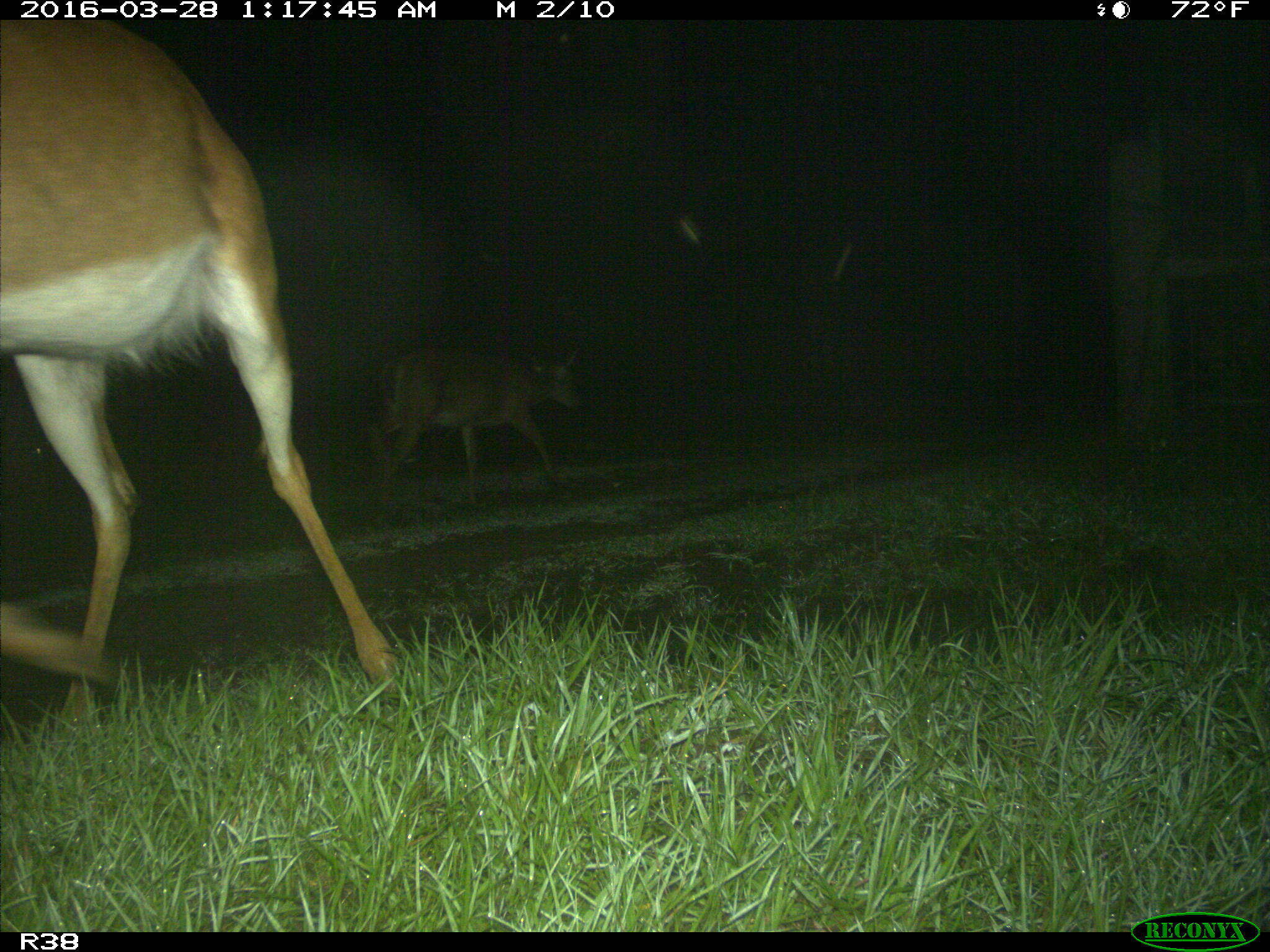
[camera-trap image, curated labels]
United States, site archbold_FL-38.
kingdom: Animalia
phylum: Chordata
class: Mammalia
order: Artiodactyla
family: Cervidae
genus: Odocoileus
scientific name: Odocoileus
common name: deer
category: unidentified deer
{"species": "unidentified deer (deer) (Odocoileus)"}